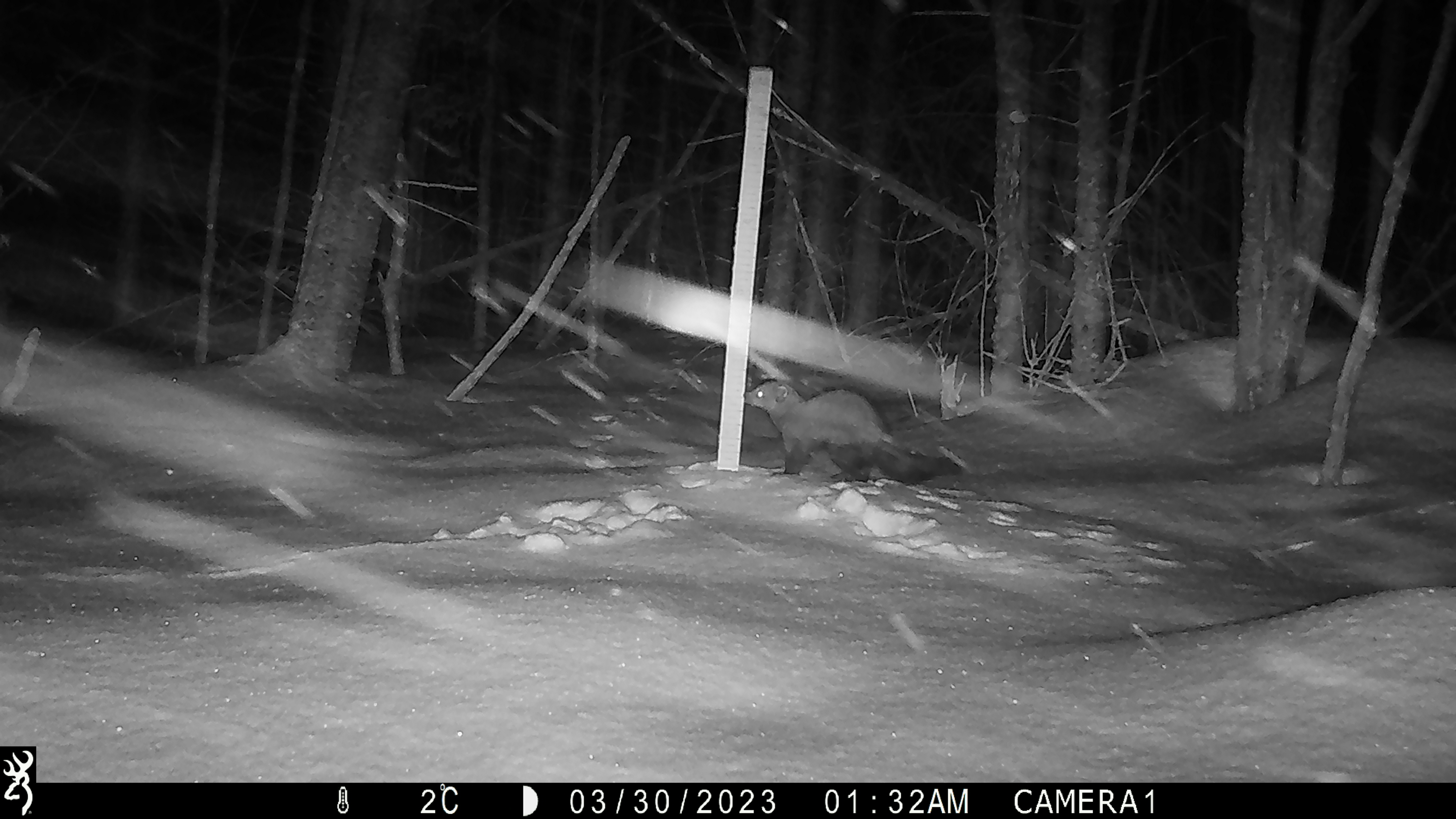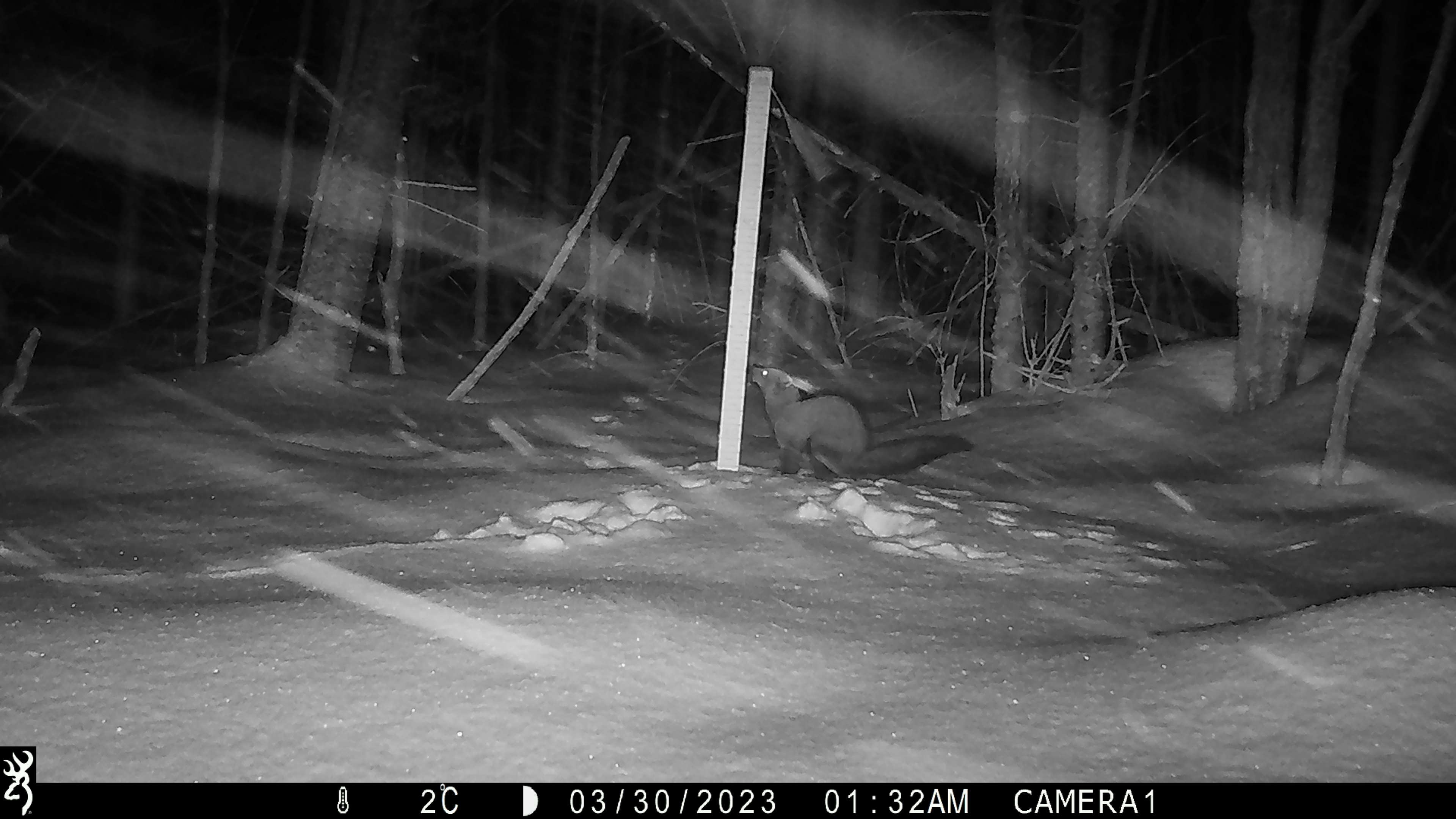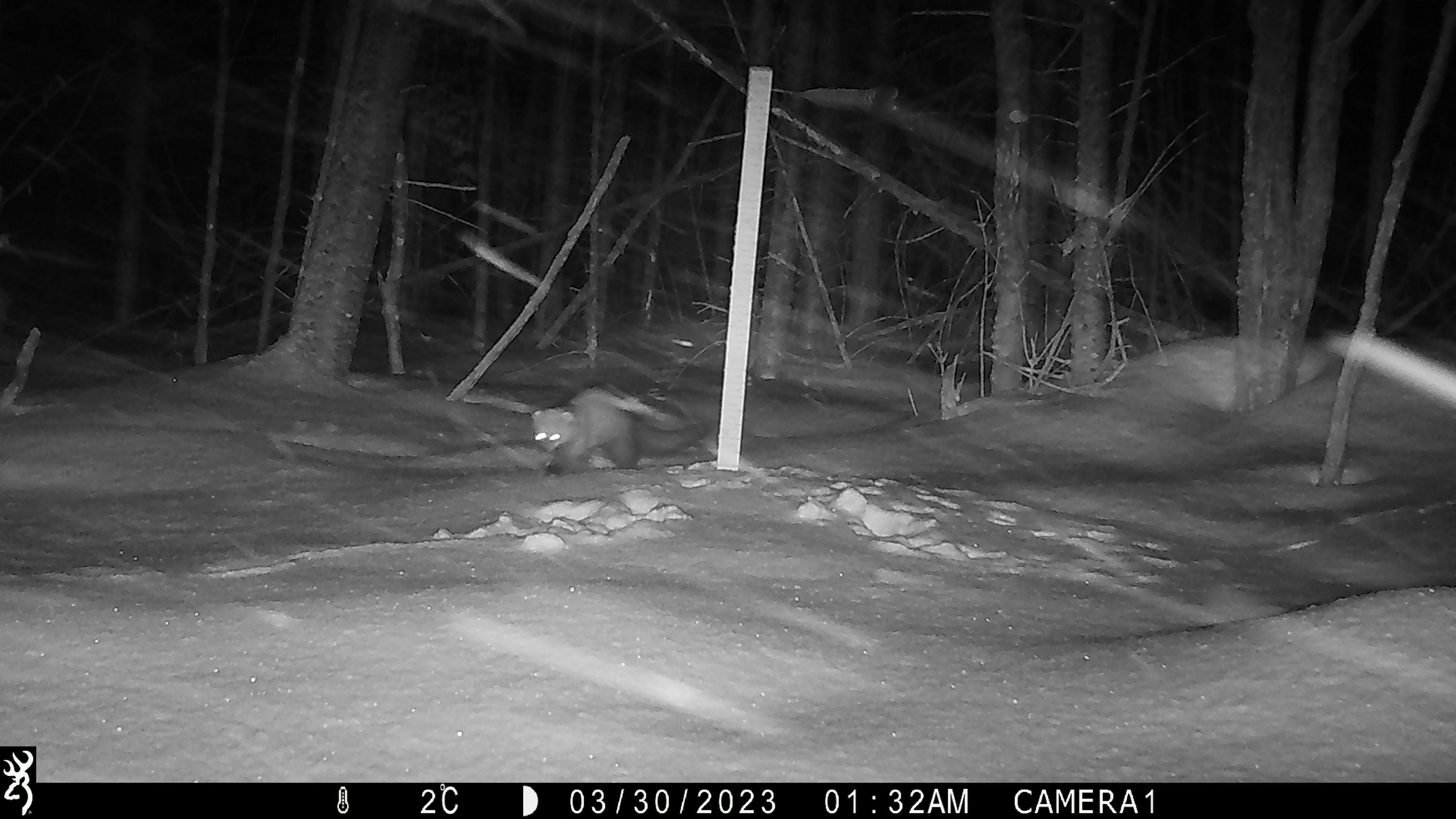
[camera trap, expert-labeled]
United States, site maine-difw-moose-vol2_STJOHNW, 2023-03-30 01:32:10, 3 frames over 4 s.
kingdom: Animalia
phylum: Chordata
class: Mammalia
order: Carnivora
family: Mustelidae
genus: Pekania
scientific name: Pekania pennanti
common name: fisher